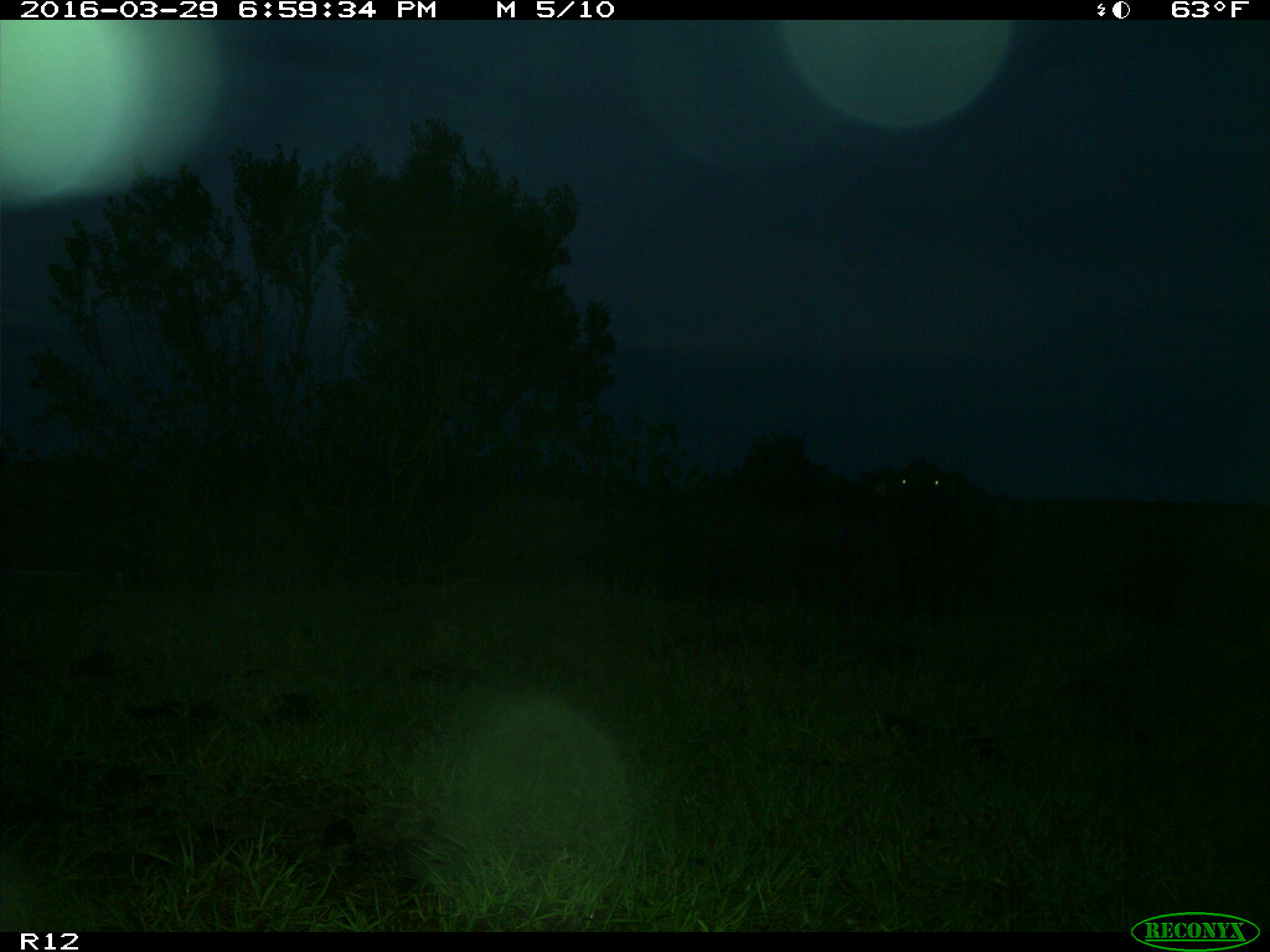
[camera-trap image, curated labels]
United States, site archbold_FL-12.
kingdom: Animalia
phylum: Chordata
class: Mammalia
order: Artiodactyla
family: Bovidae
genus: Bos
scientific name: Bos taurus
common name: domestic cow